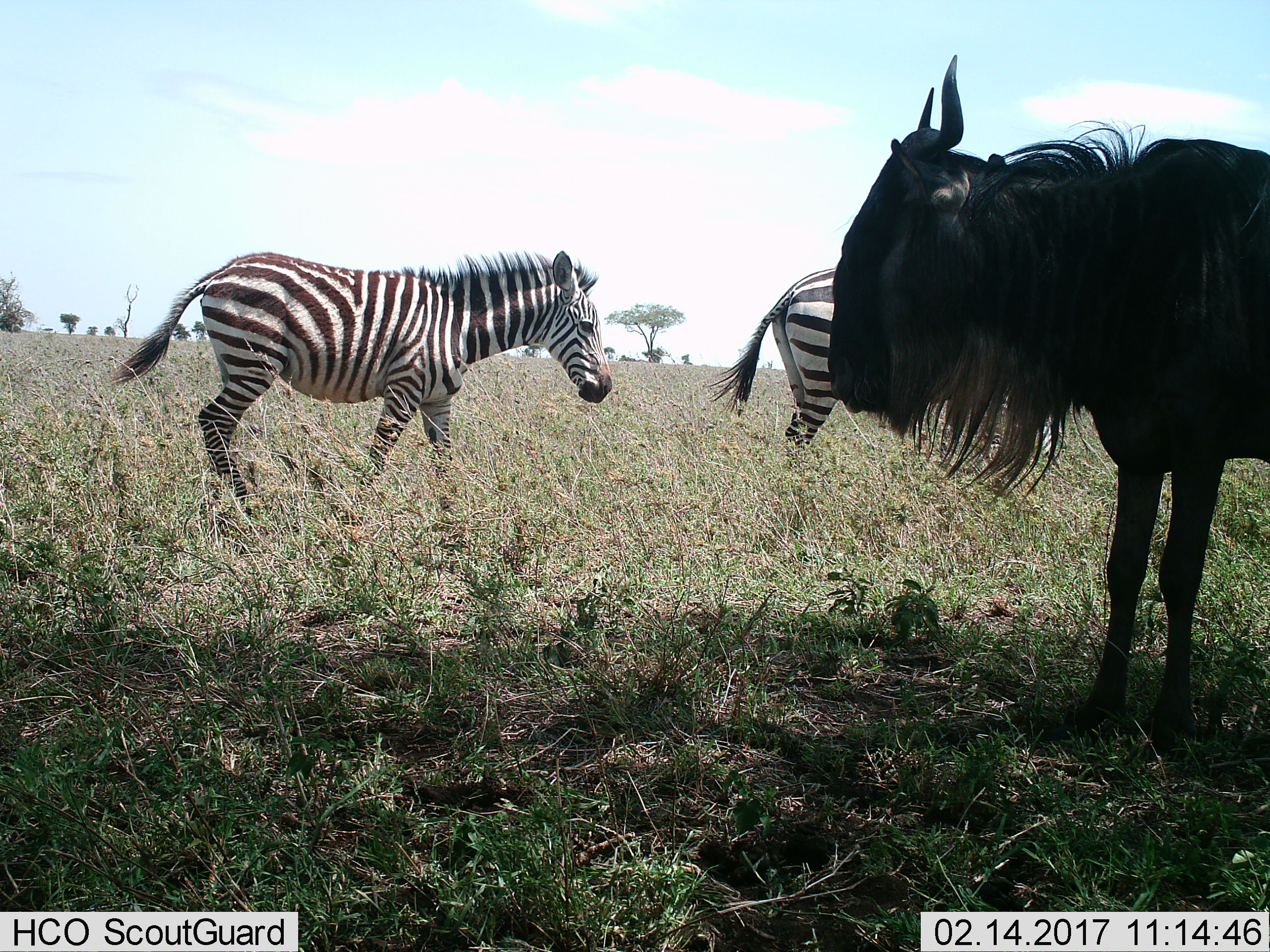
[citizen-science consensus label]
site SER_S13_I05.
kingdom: Animalia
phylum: Chordata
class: Mammalia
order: Artiodactyla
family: Bovidae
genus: Connochaetes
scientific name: Connochaetes taurinus taurinus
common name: blue wildebeest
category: wildebeestblue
Wildebeestblue (blue wildebeest) (Connochaetes taurinus taurinus), count 1. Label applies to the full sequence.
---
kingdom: Animalia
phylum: Chordata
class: Mammalia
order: Perissodactyla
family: Equidae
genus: Equus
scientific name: Equus quagga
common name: plains zebra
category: zebraplains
Zebraplains (plains zebra) (Equus quagga), count 2. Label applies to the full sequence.